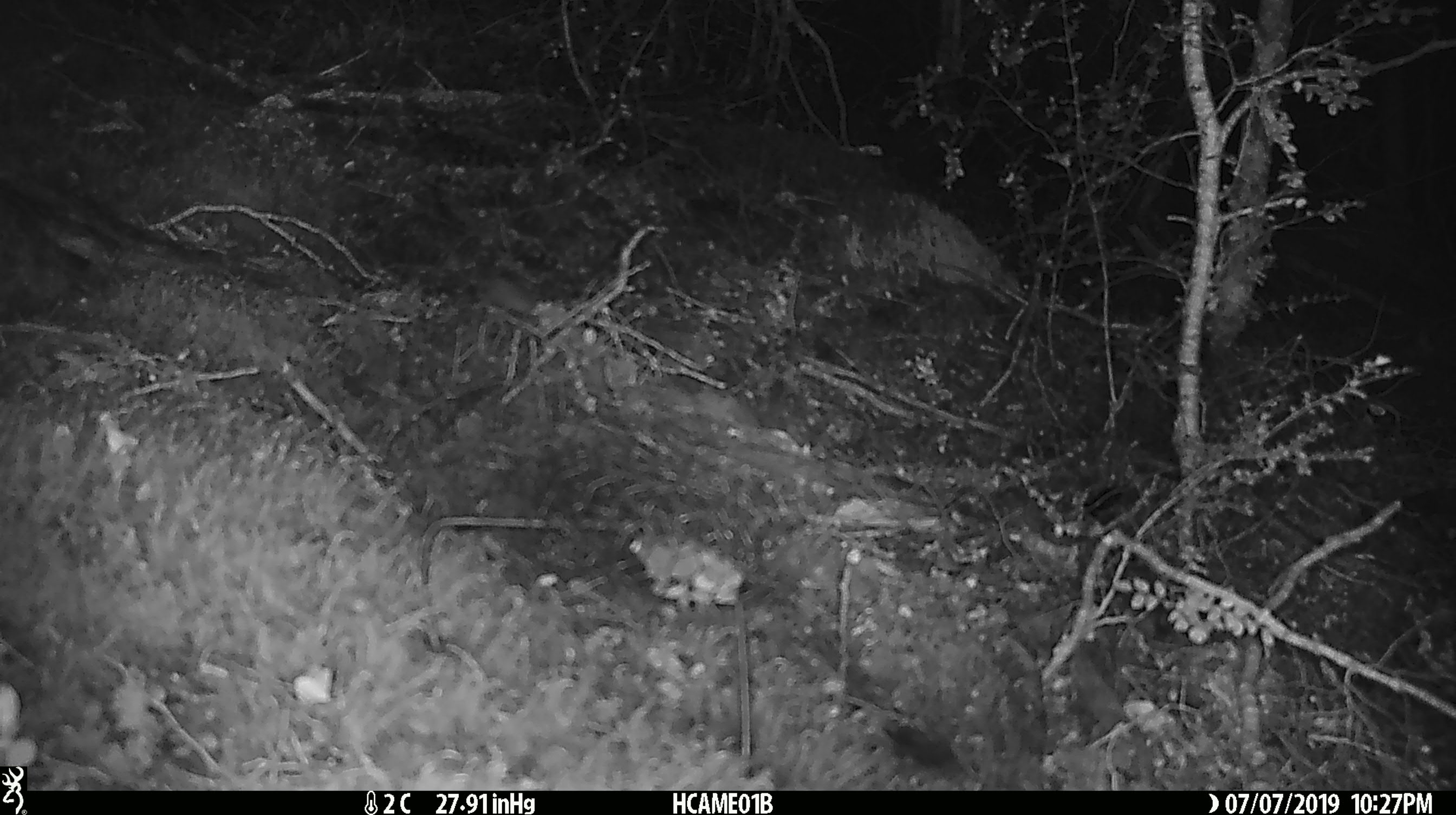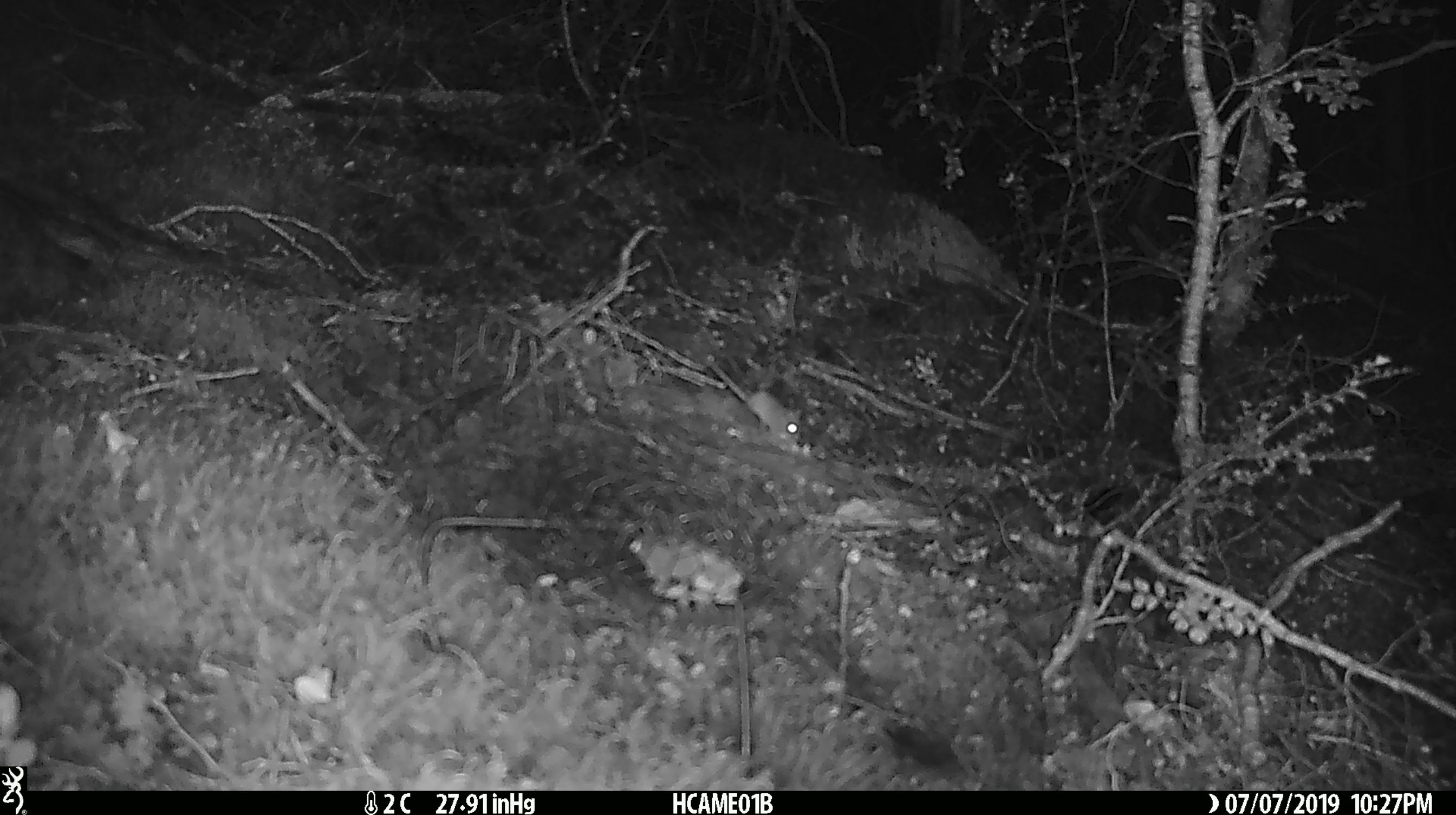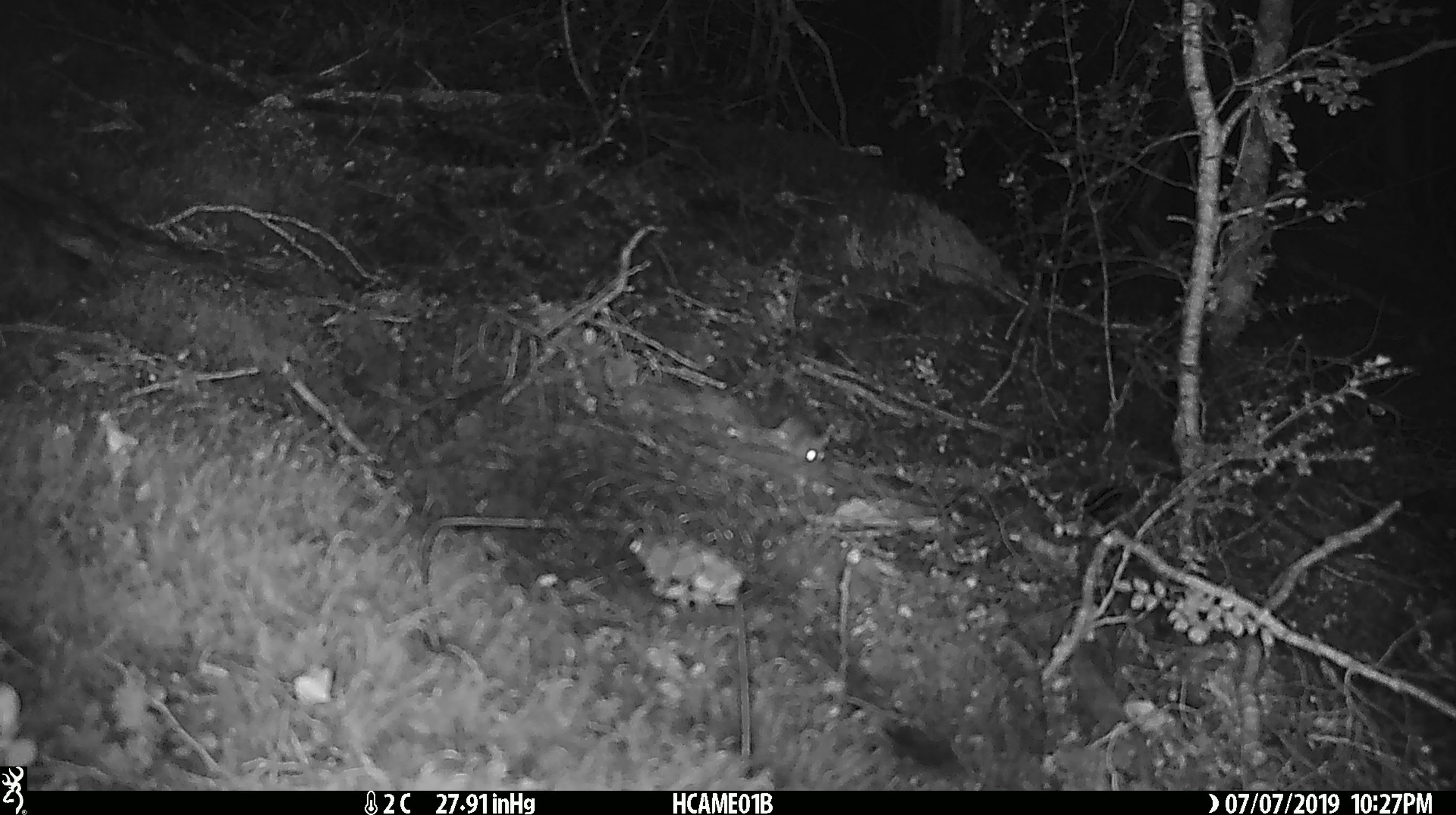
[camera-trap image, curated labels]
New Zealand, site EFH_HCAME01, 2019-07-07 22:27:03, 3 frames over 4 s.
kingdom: Animalia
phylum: Chordata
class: Mammalia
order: Rodentia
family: Muridae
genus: Mus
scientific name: Mus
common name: mouse